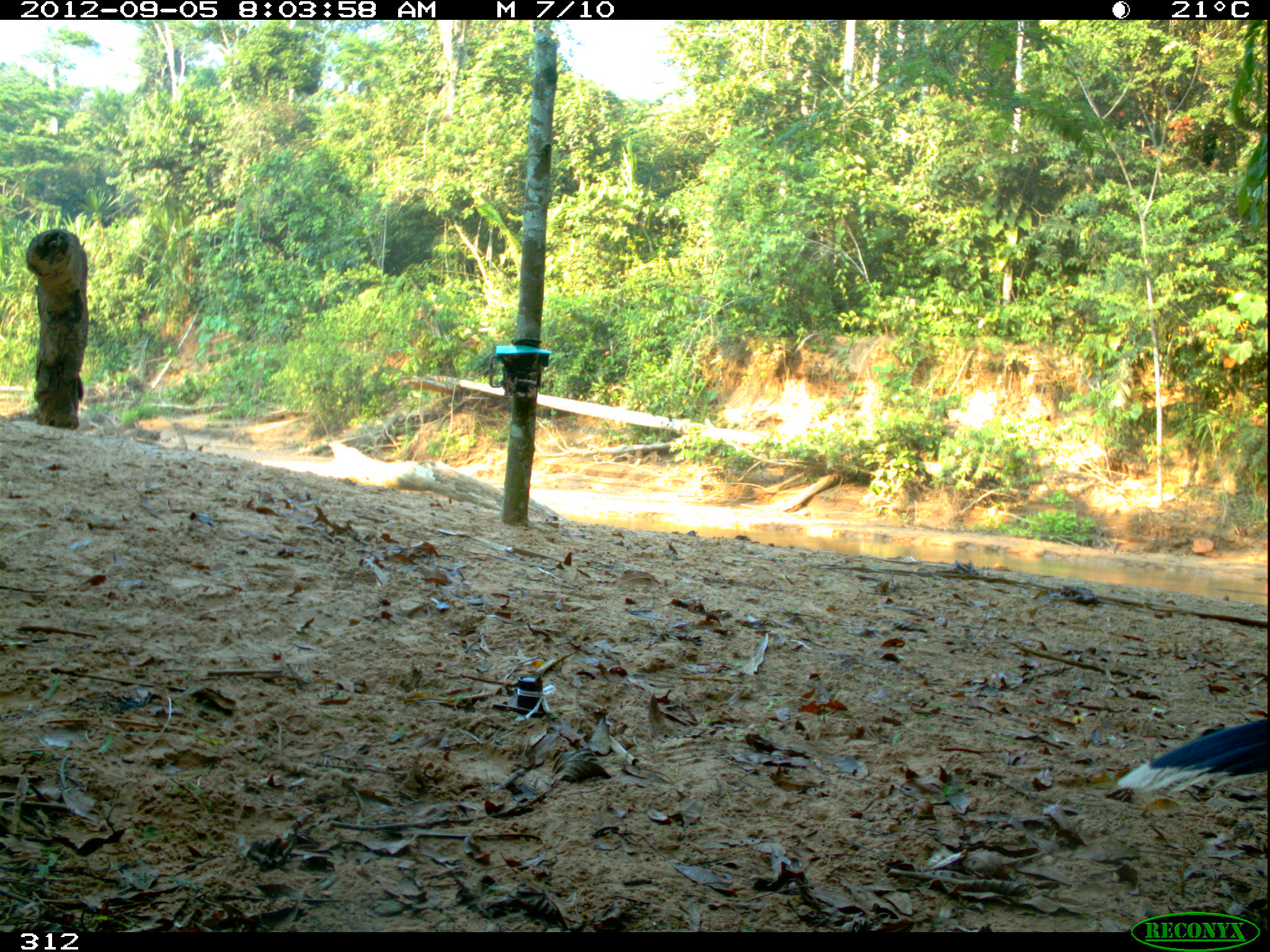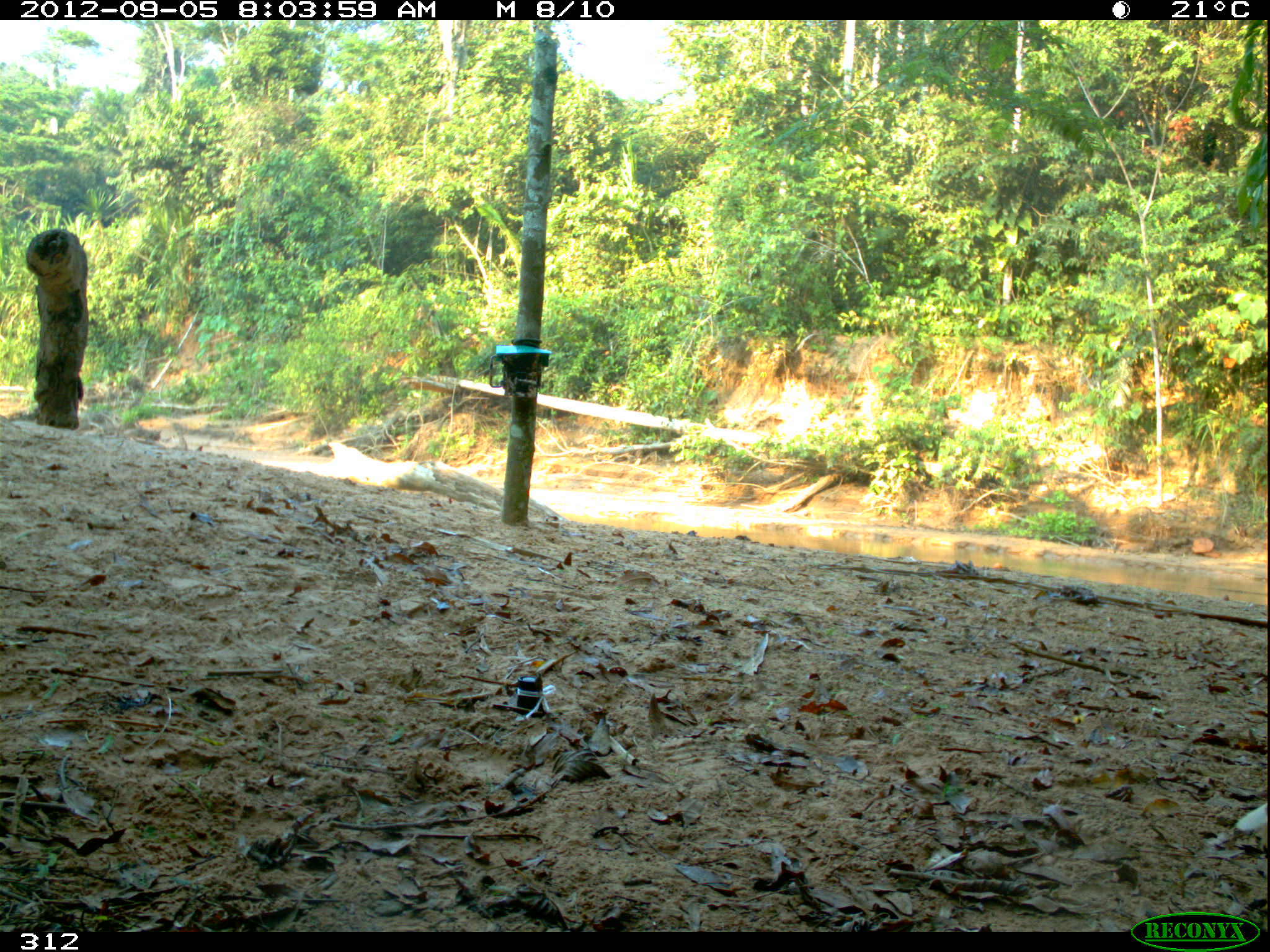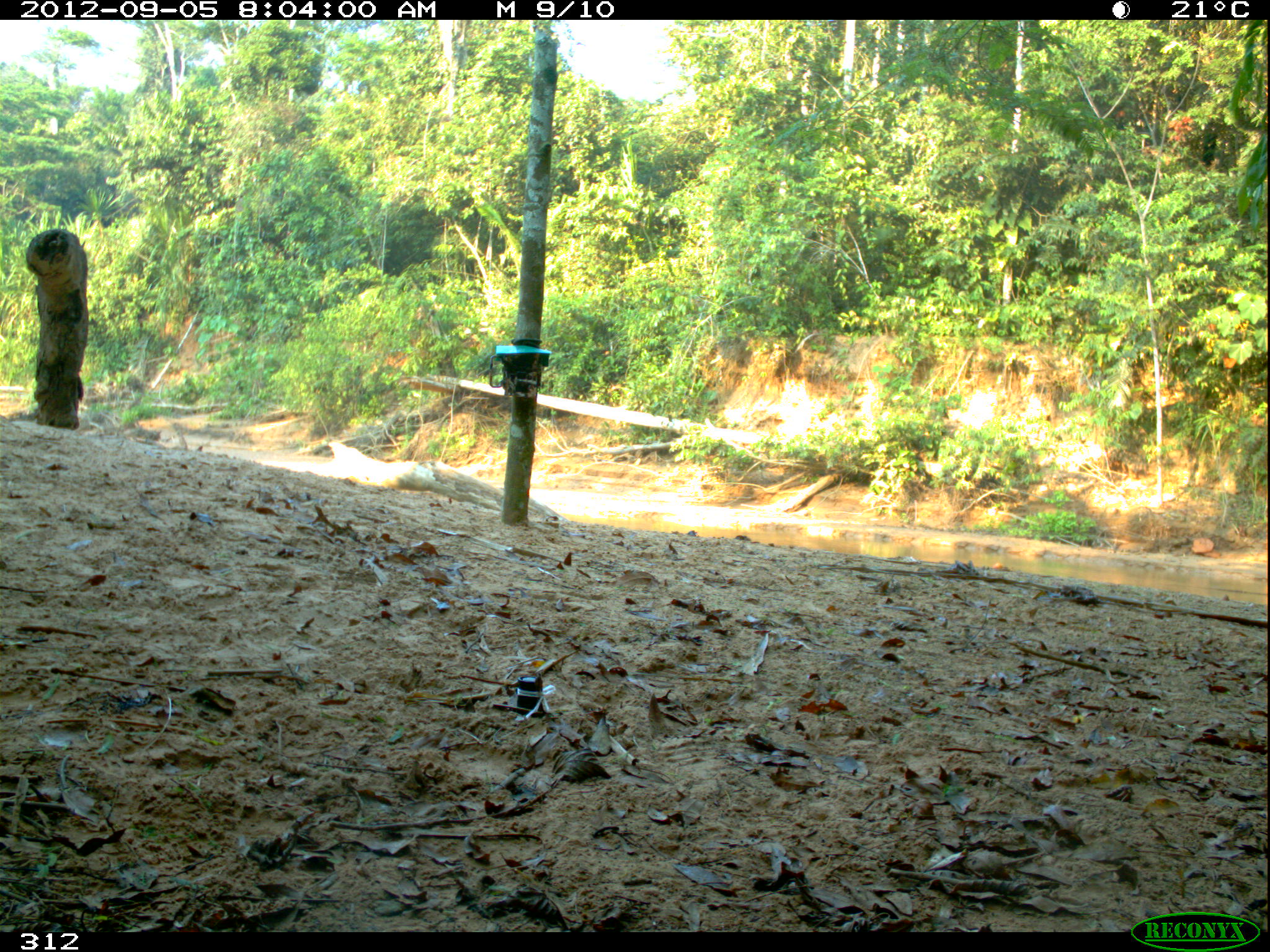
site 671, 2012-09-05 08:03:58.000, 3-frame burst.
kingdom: Animalia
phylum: Chordata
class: Aves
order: Galliformes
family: Cracidae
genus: Mitu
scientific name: Mitu tuberosum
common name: razor-billed curassow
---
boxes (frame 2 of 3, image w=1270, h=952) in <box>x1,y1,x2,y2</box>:
mitu tuberosum: <box>1213,803,1270,858</box>